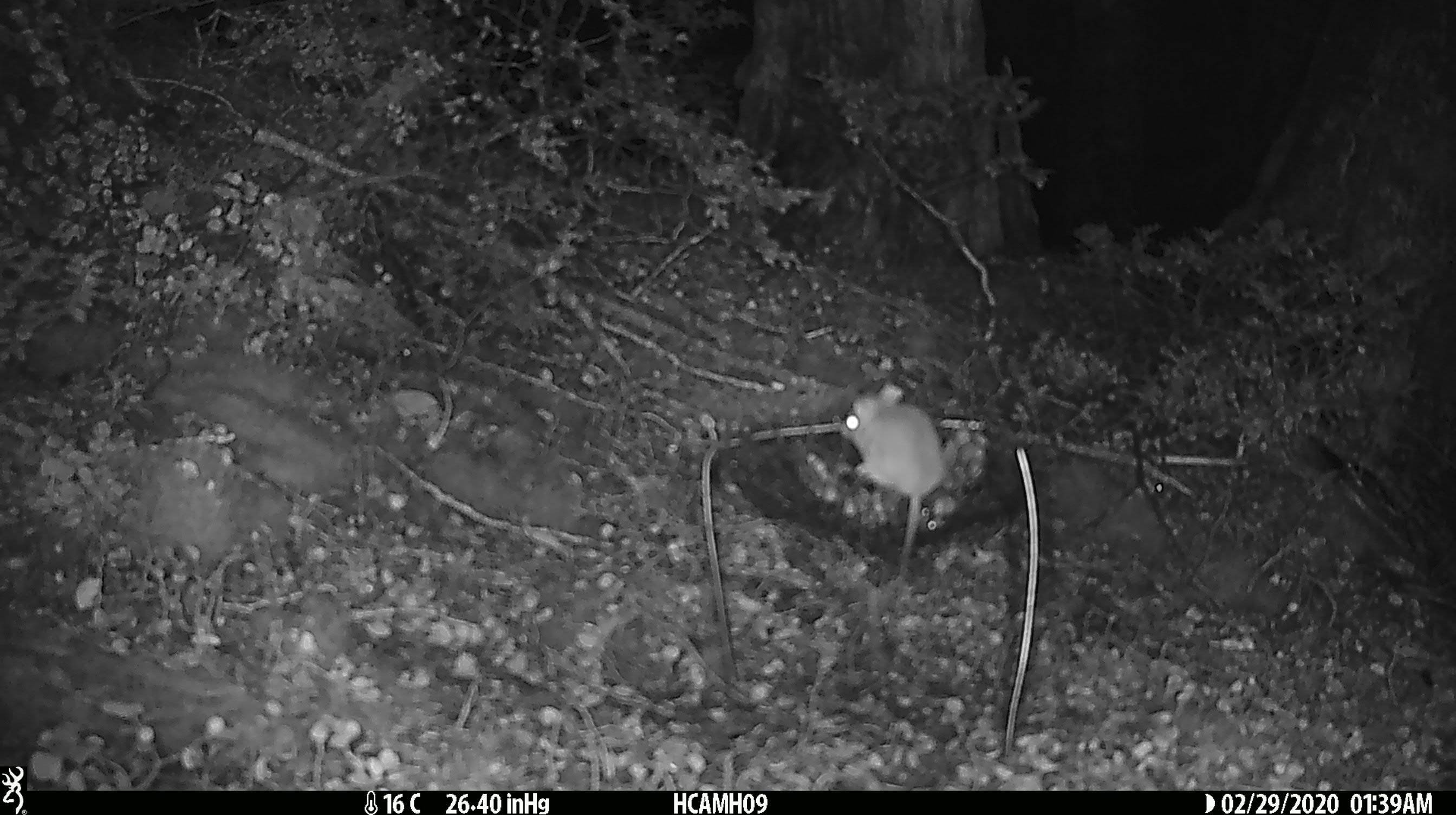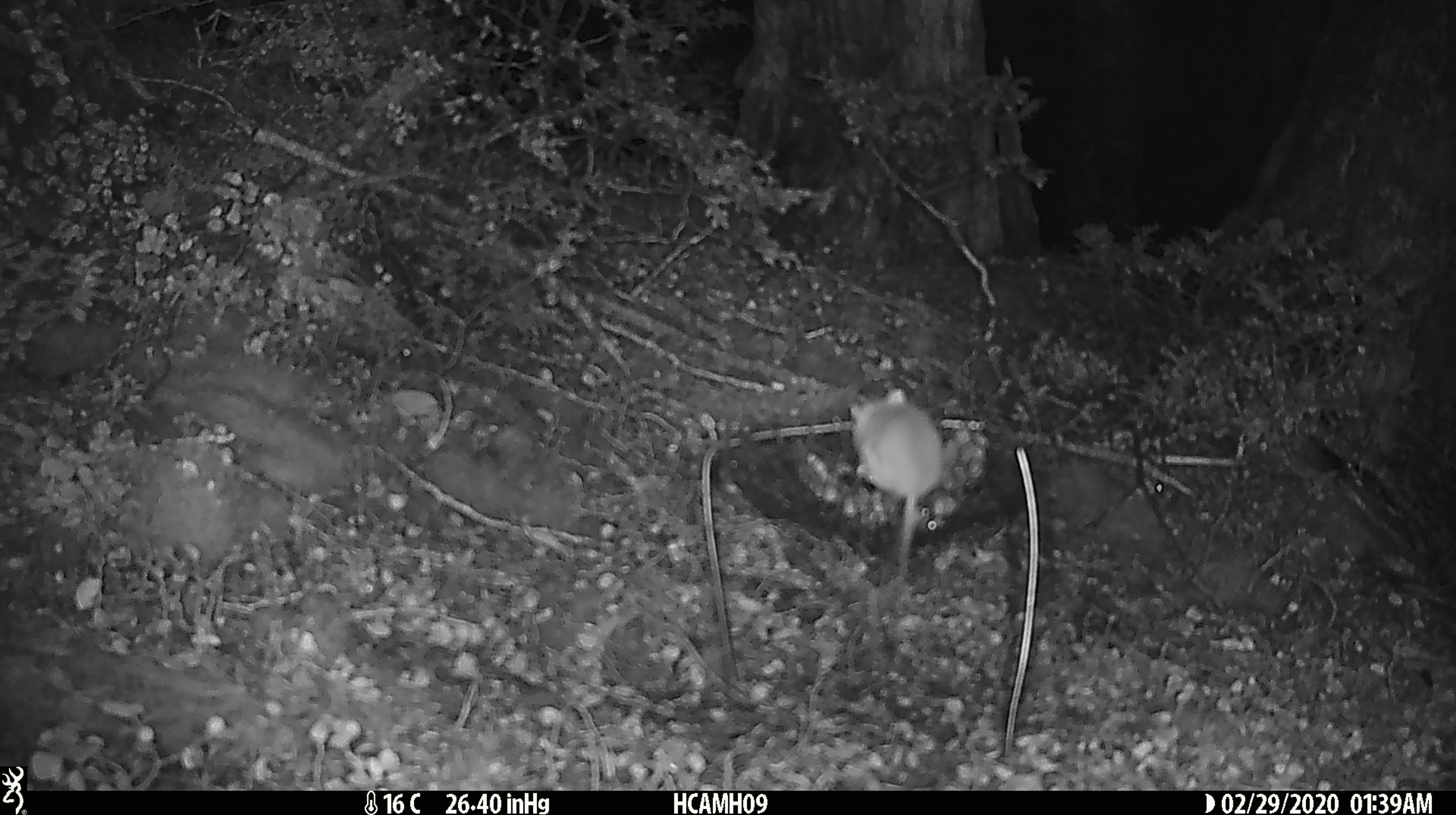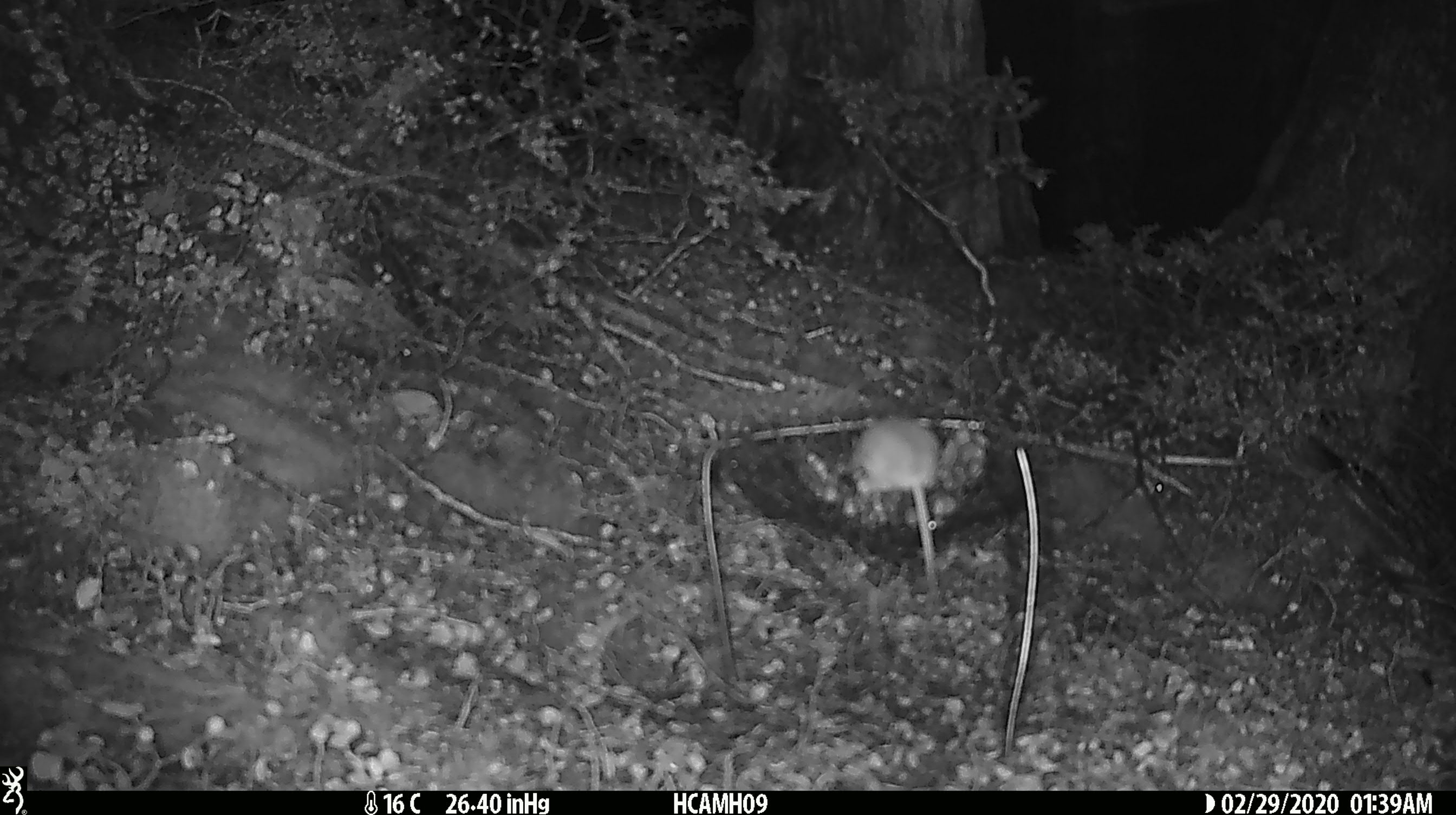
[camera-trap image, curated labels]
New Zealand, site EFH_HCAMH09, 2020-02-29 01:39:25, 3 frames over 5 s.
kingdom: Animalia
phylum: Chordata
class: Mammalia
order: Rodentia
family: Muridae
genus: Mus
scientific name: Mus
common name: mouse